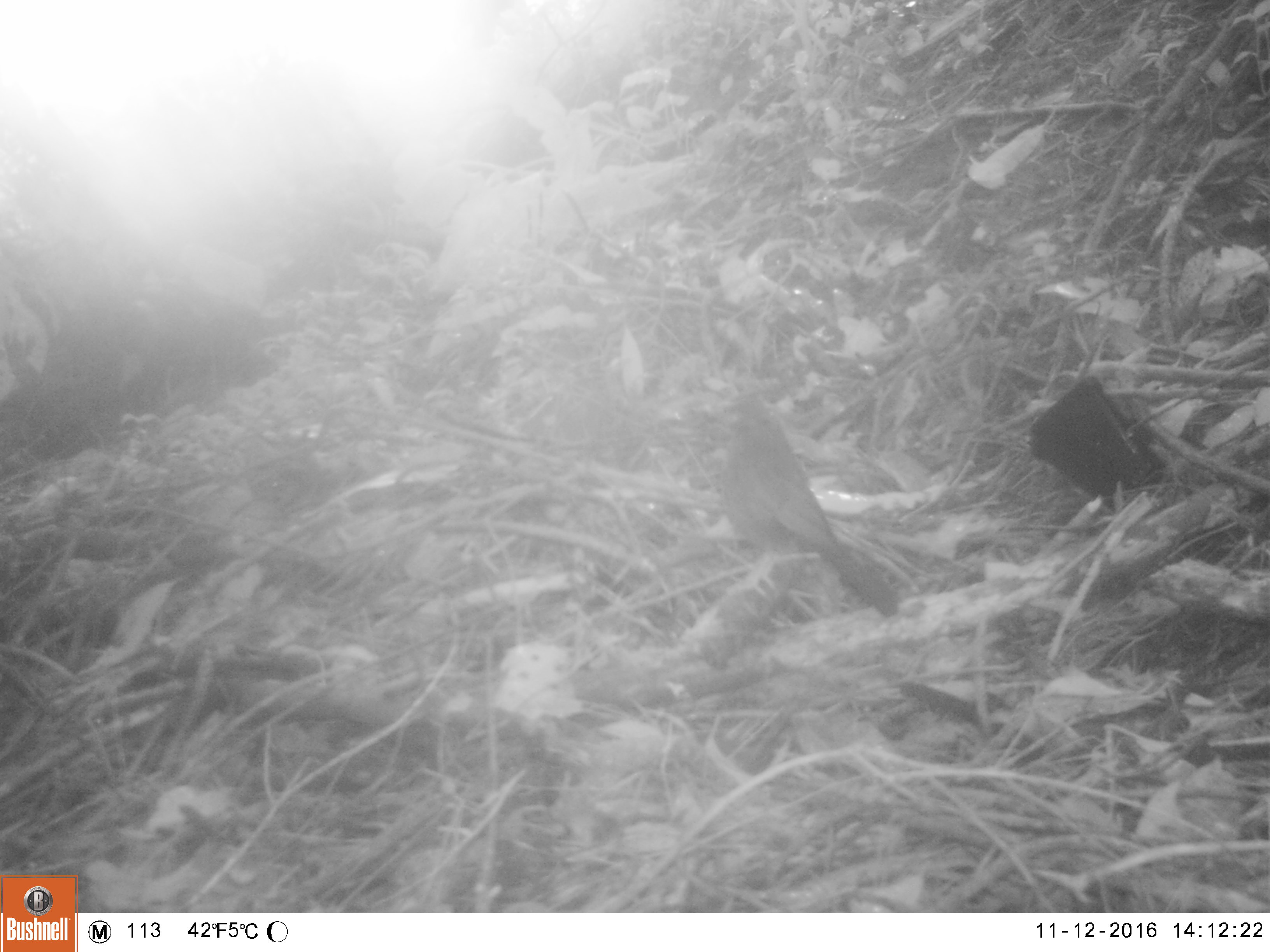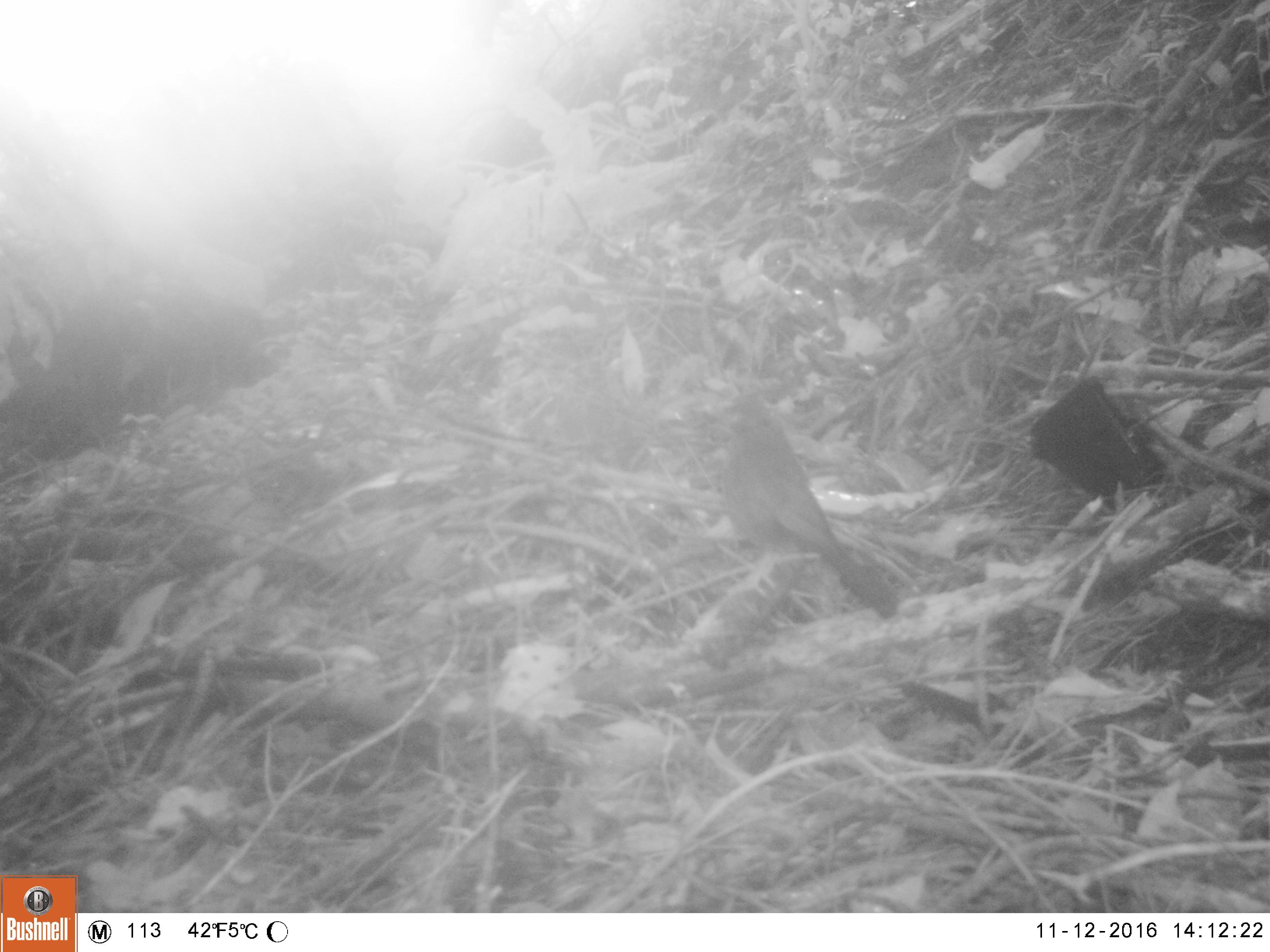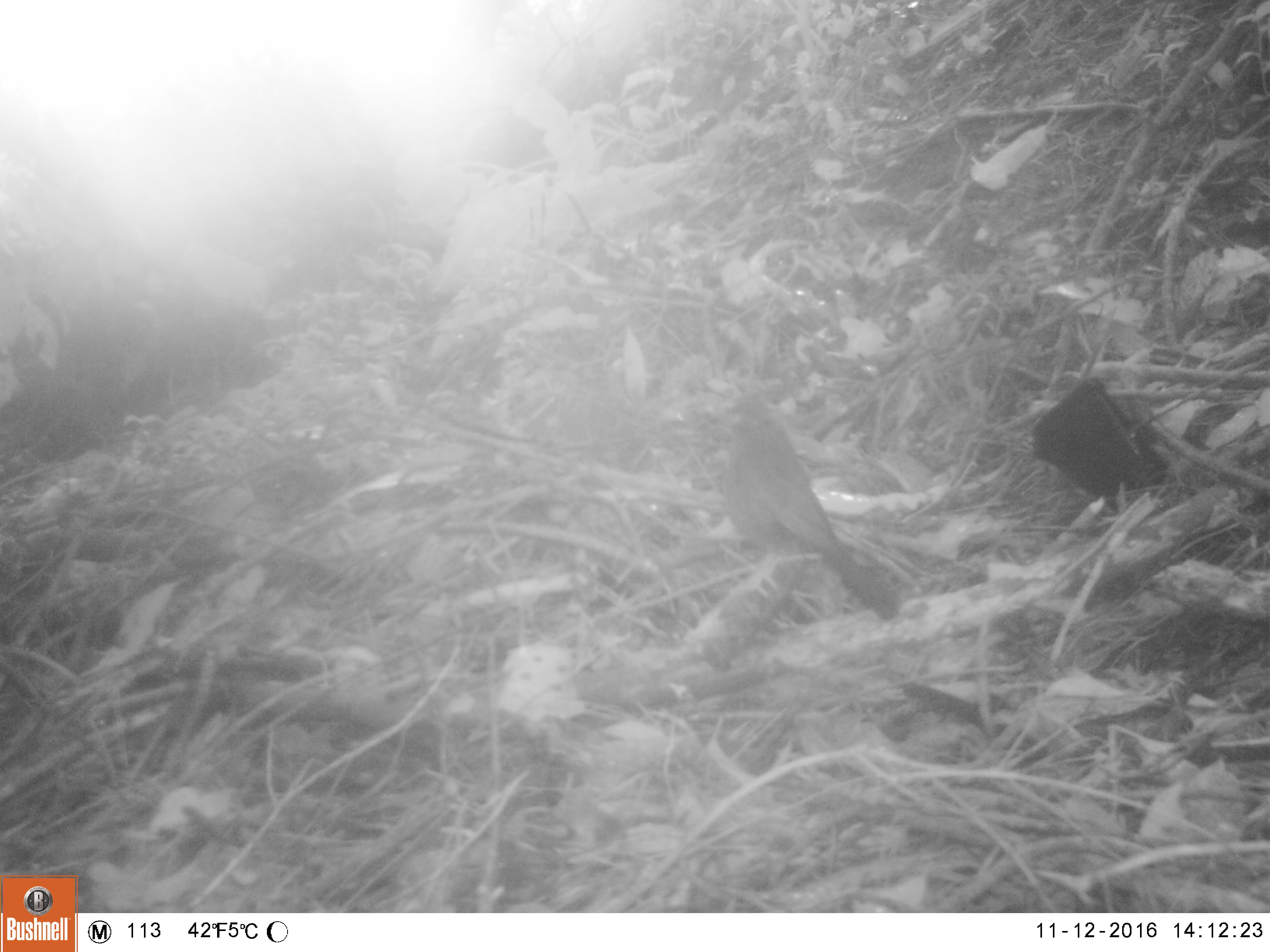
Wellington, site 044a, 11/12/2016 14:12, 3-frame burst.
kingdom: Animalia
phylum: Chordata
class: Aves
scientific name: Aves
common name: bird